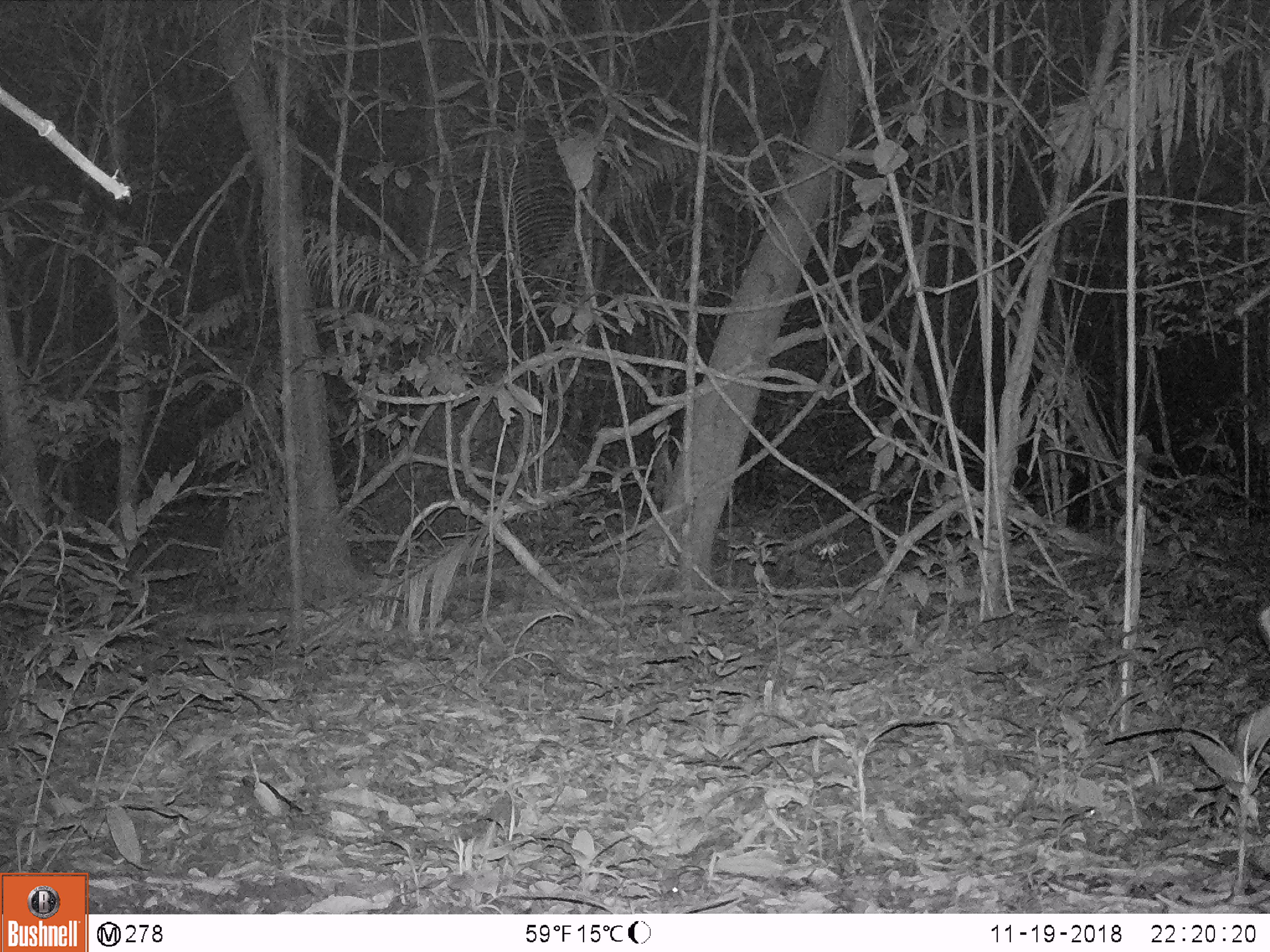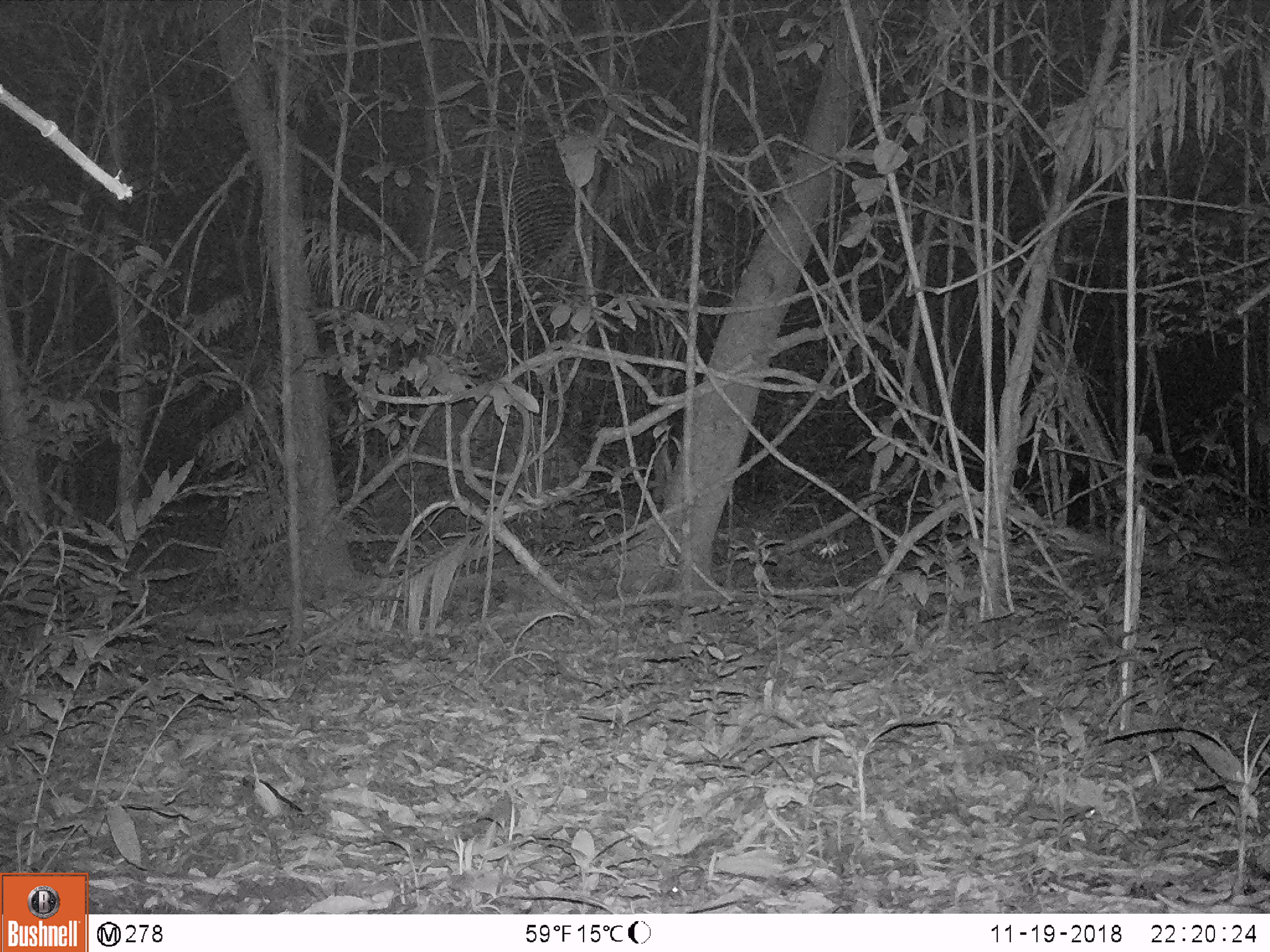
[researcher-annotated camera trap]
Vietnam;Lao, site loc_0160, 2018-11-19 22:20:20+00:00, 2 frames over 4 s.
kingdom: Animalia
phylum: Chordata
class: Mammalia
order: Artiodactyla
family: Cervidae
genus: Muntiacus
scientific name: Muntiacus vuquangensis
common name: large-antlered muntjac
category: large antlered muntjac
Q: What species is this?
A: Large antlered muntjac (large-antlered muntjac) (Muntiacus vuquangensis).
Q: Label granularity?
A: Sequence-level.